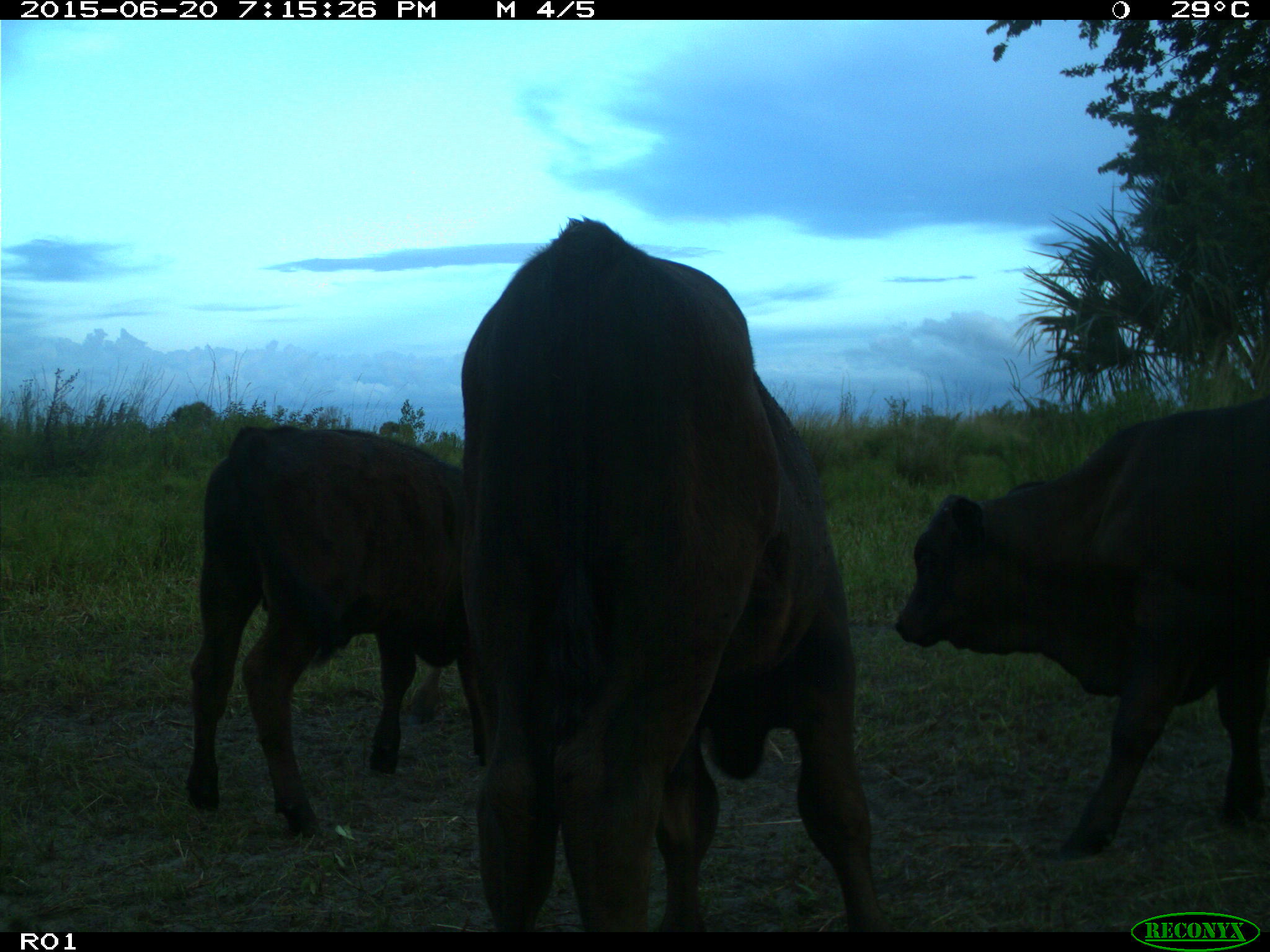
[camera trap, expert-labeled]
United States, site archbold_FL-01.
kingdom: Animalia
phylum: Chordata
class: Mammalia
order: Artiodactyla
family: Bovidae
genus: Bos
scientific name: Bos taurus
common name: domestic cow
Bos taurus (domestic cow).